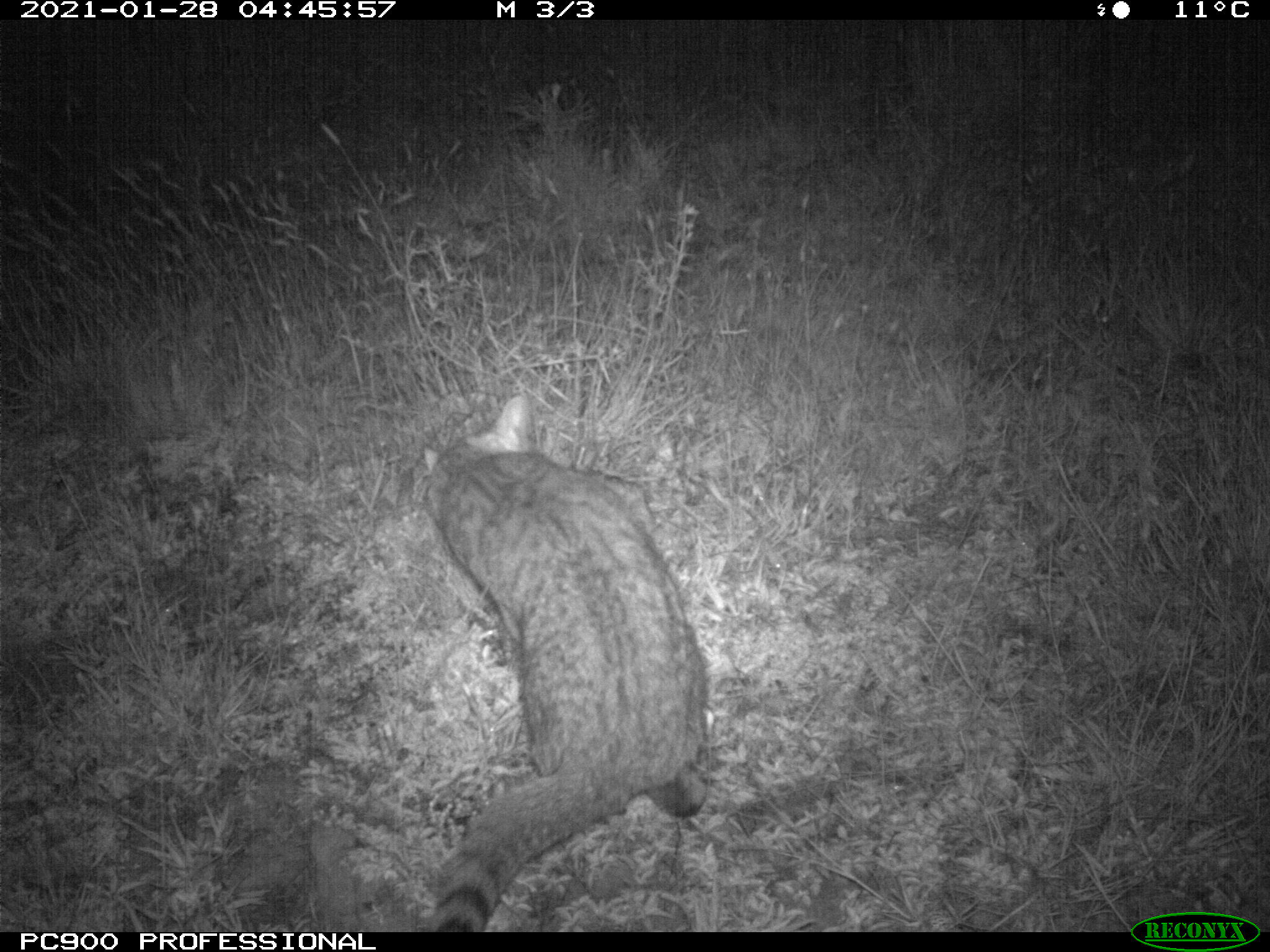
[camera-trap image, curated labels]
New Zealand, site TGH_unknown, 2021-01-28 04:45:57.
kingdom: Animalia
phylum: Chordata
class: Mammalia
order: Carnivora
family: Felidae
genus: Felis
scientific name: Felis catus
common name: domestic cat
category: cat